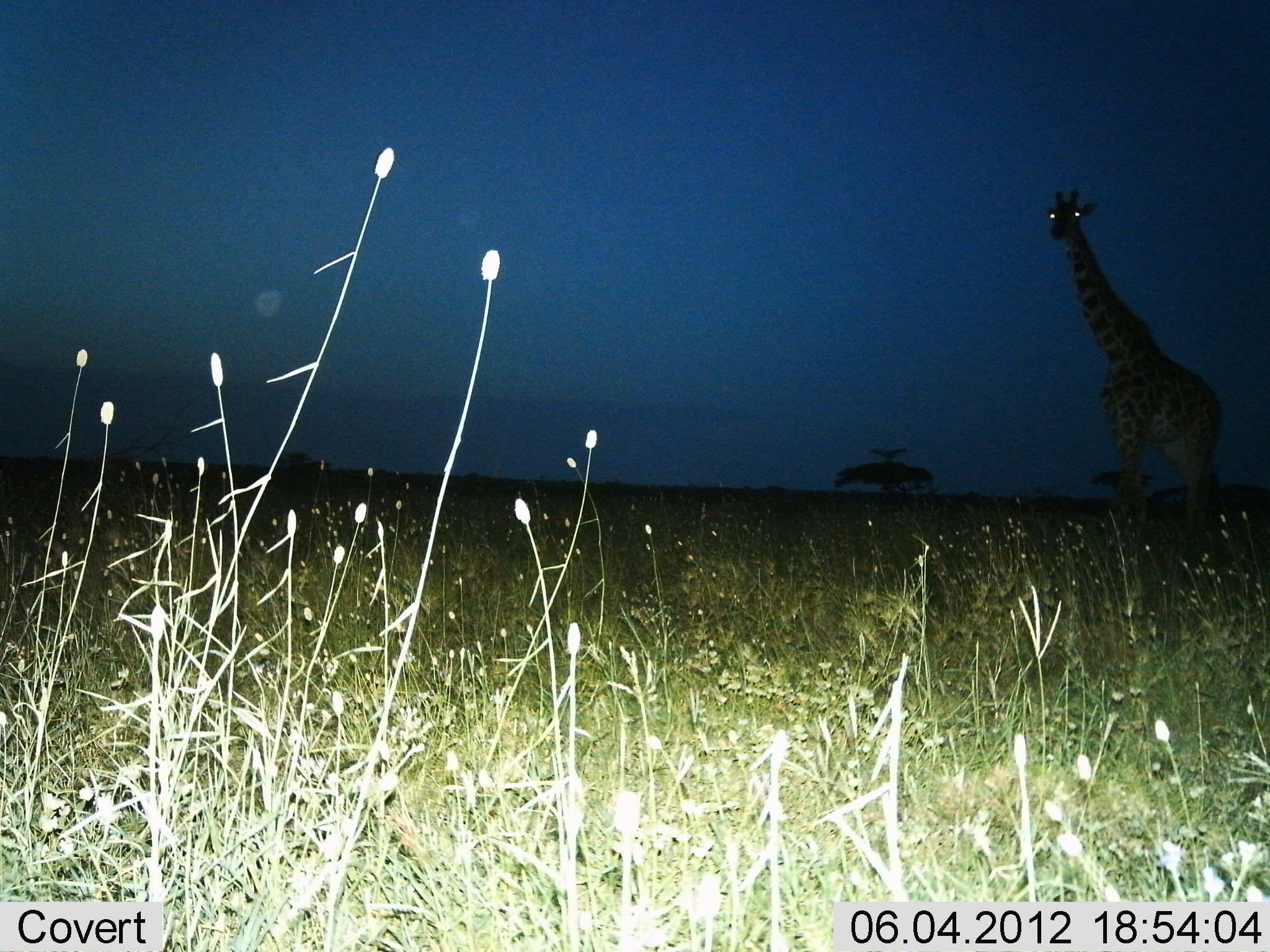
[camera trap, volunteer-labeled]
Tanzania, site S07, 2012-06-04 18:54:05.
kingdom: Animalia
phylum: Chordata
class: Mammalia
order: Artiodactyla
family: Giraffidae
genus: Giraffa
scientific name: Giraffa camelopardalis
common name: giraffe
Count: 1.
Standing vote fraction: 100%.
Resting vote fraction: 0%.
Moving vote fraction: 0%.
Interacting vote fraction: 0%.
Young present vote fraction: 0%.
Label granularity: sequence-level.